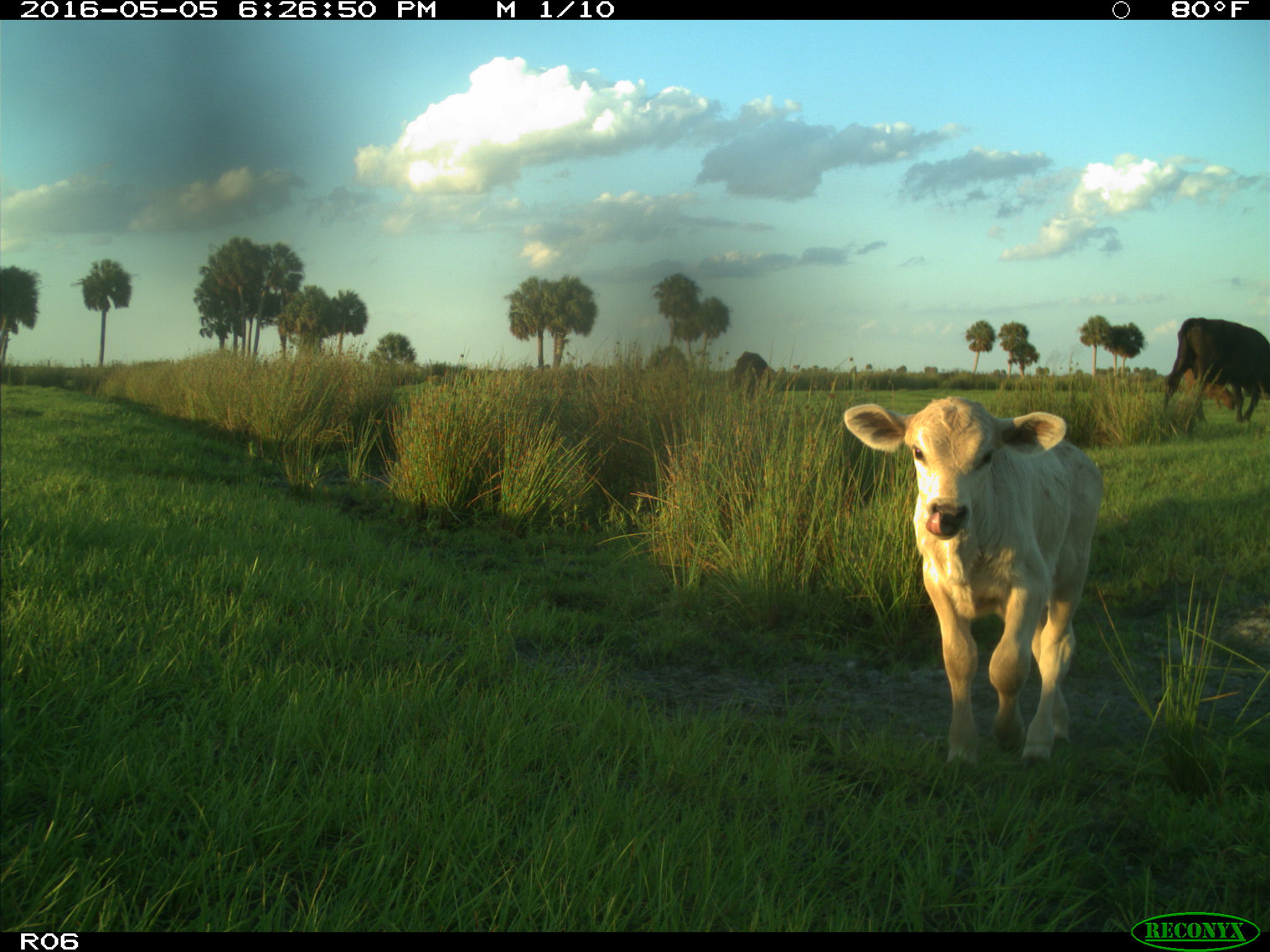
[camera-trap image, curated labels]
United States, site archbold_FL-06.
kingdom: Animalia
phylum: Chordata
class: Mammalia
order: Artiodactyla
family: Bovidae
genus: Bos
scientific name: Bos taurus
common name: domestic cow